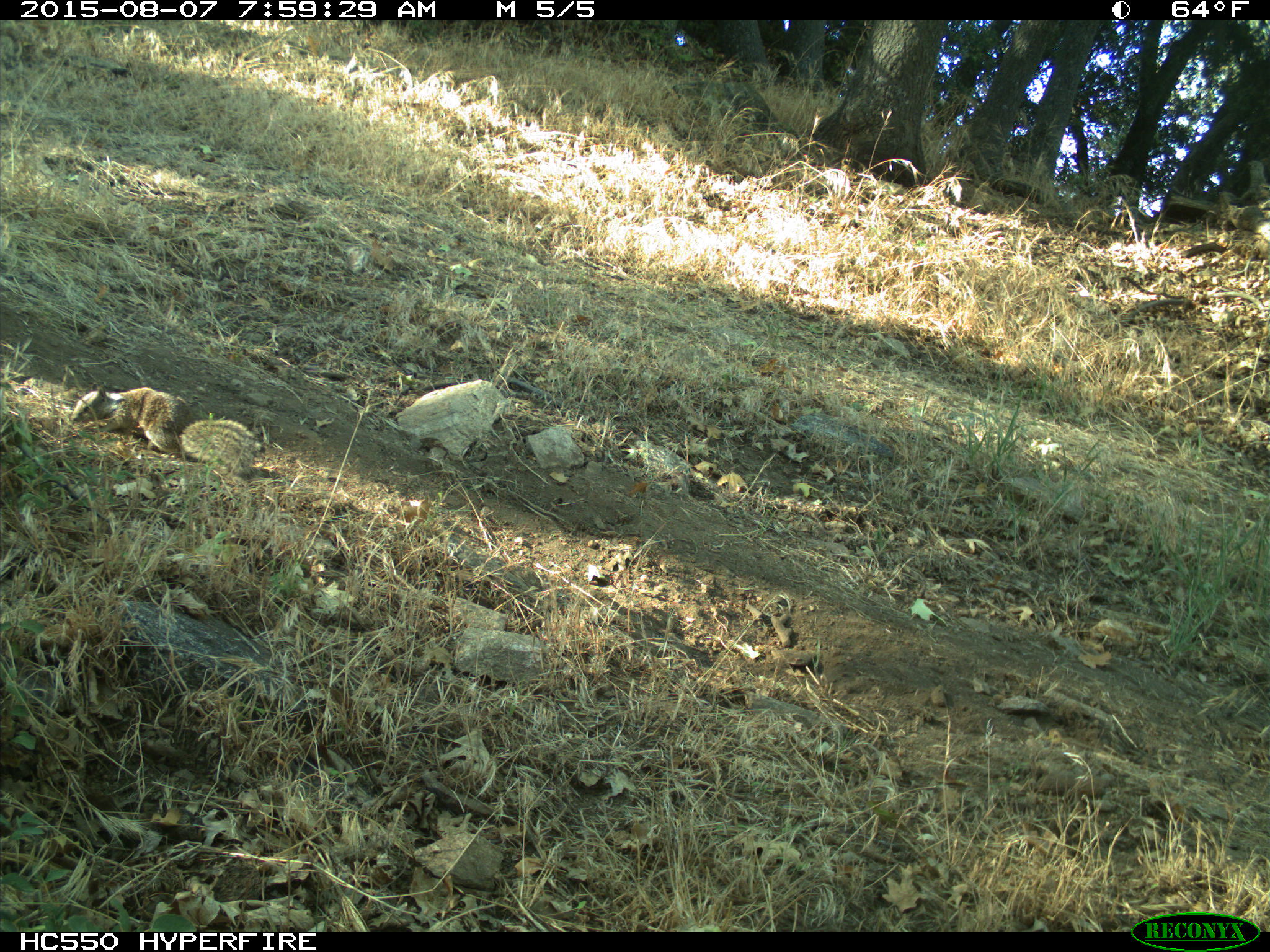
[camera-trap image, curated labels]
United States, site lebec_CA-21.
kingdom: Animalia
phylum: Chordata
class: Mammalia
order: Rodentia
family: Sciuridae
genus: Otospermophilus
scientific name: Otospermophilus beecheyi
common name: california ground squirrel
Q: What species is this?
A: Otospermophilus beecheyi (california ground squirrel).